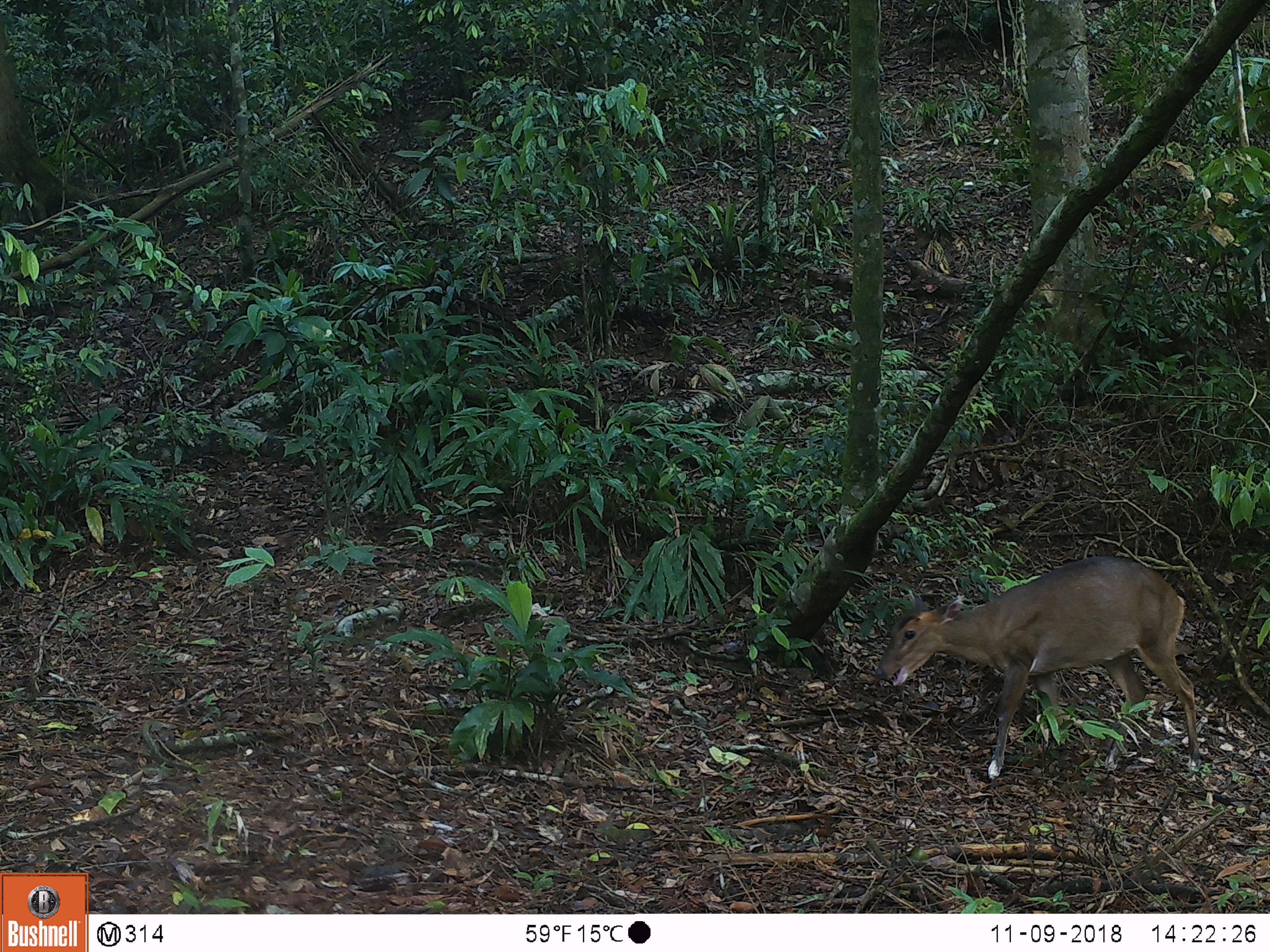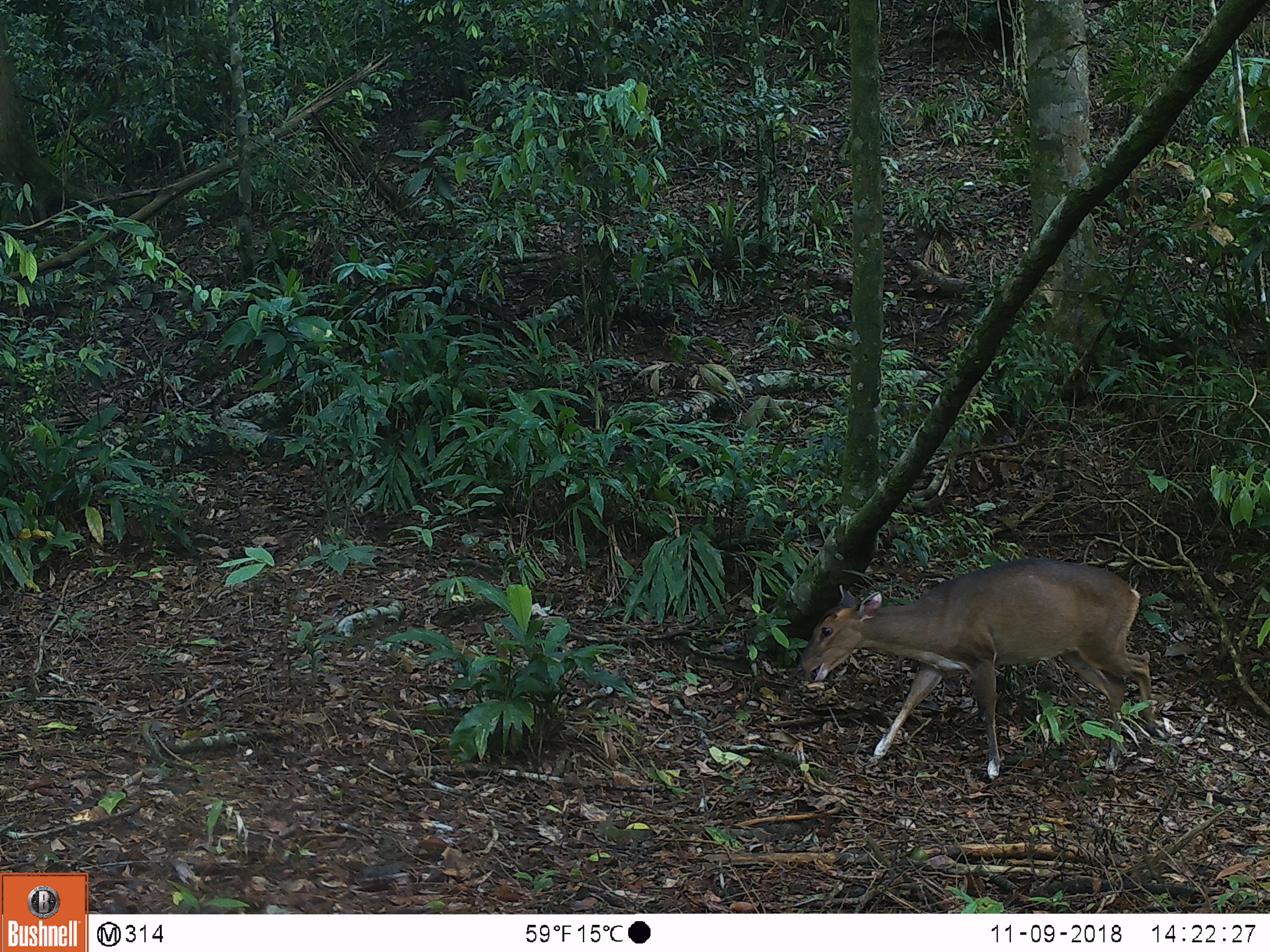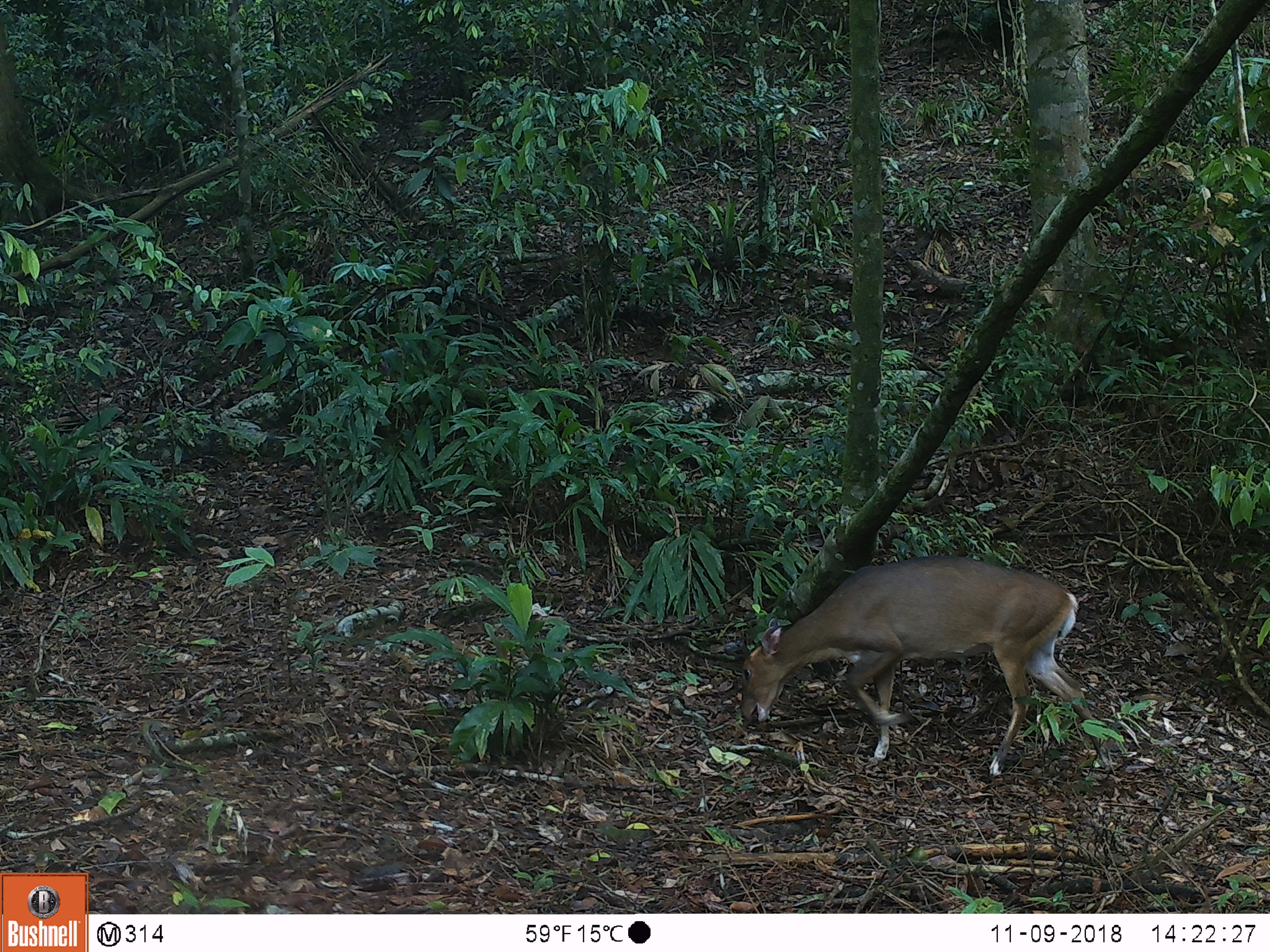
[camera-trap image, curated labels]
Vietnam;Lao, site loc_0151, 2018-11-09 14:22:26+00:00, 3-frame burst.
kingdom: Animalia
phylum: Chordata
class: Mammalia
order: Artiodactyla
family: Cervidae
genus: Muntiacus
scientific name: Muntiacus vuquangensis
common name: large-antlered muntjac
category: large antlered muntjac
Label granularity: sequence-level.